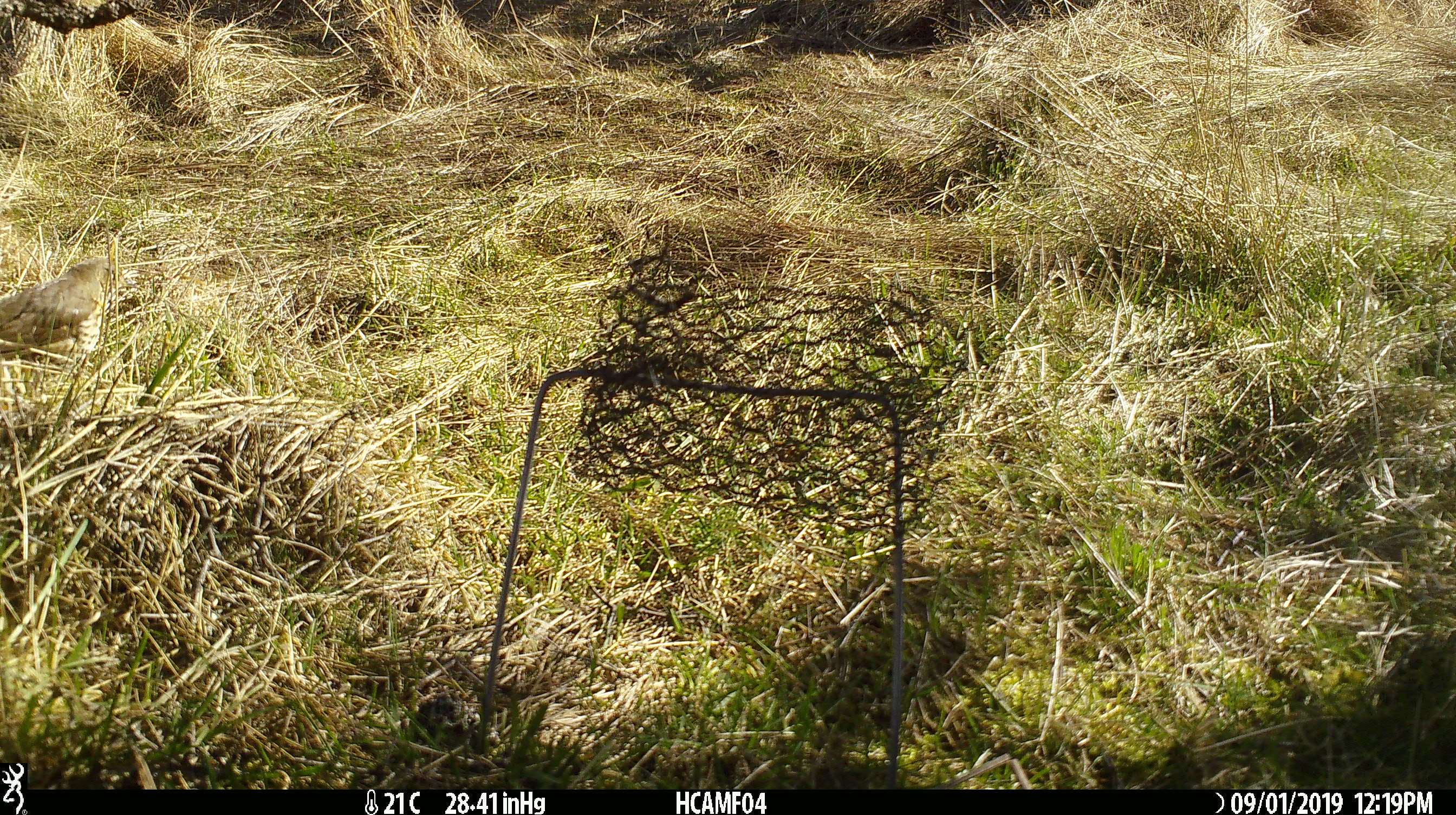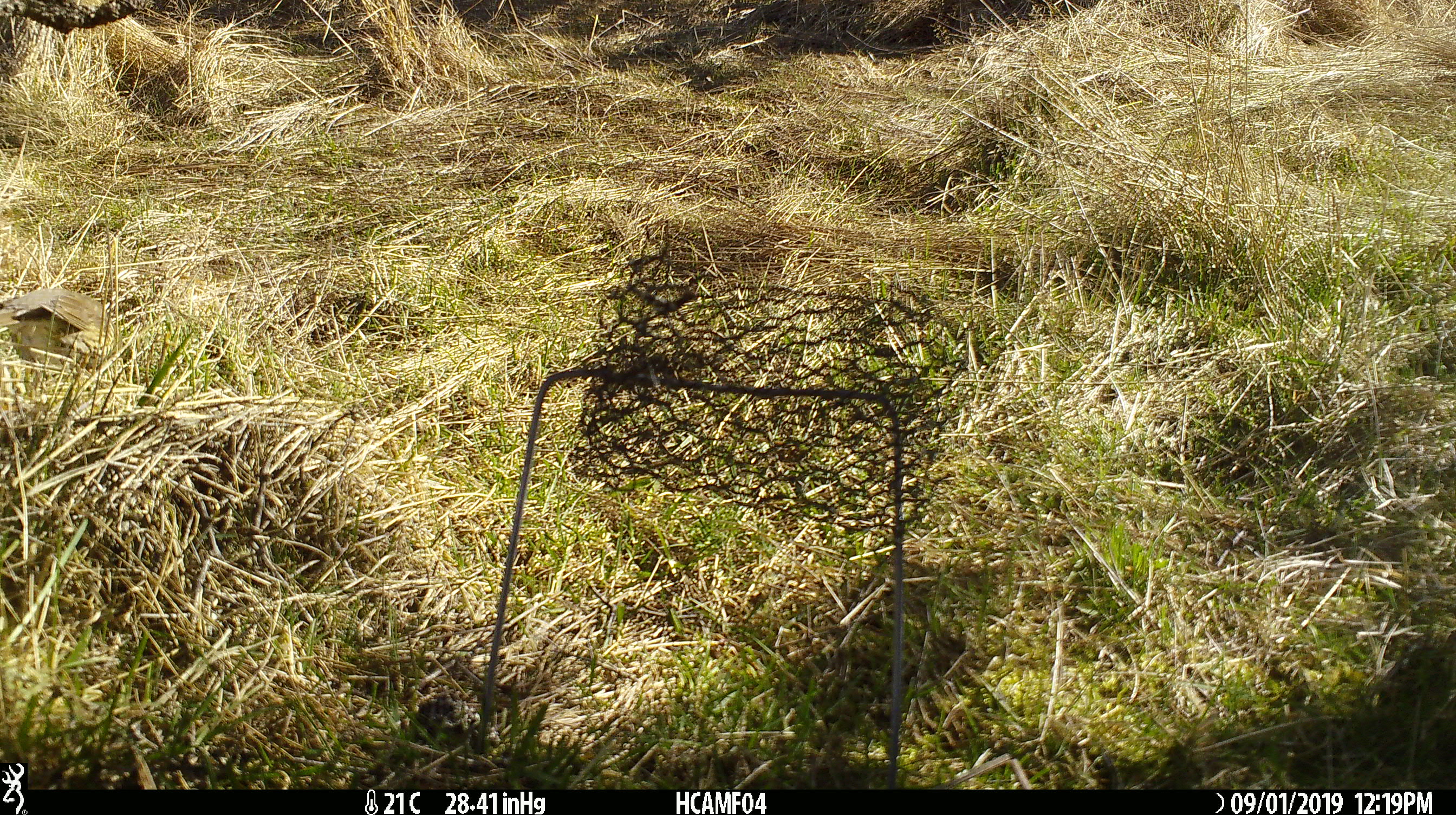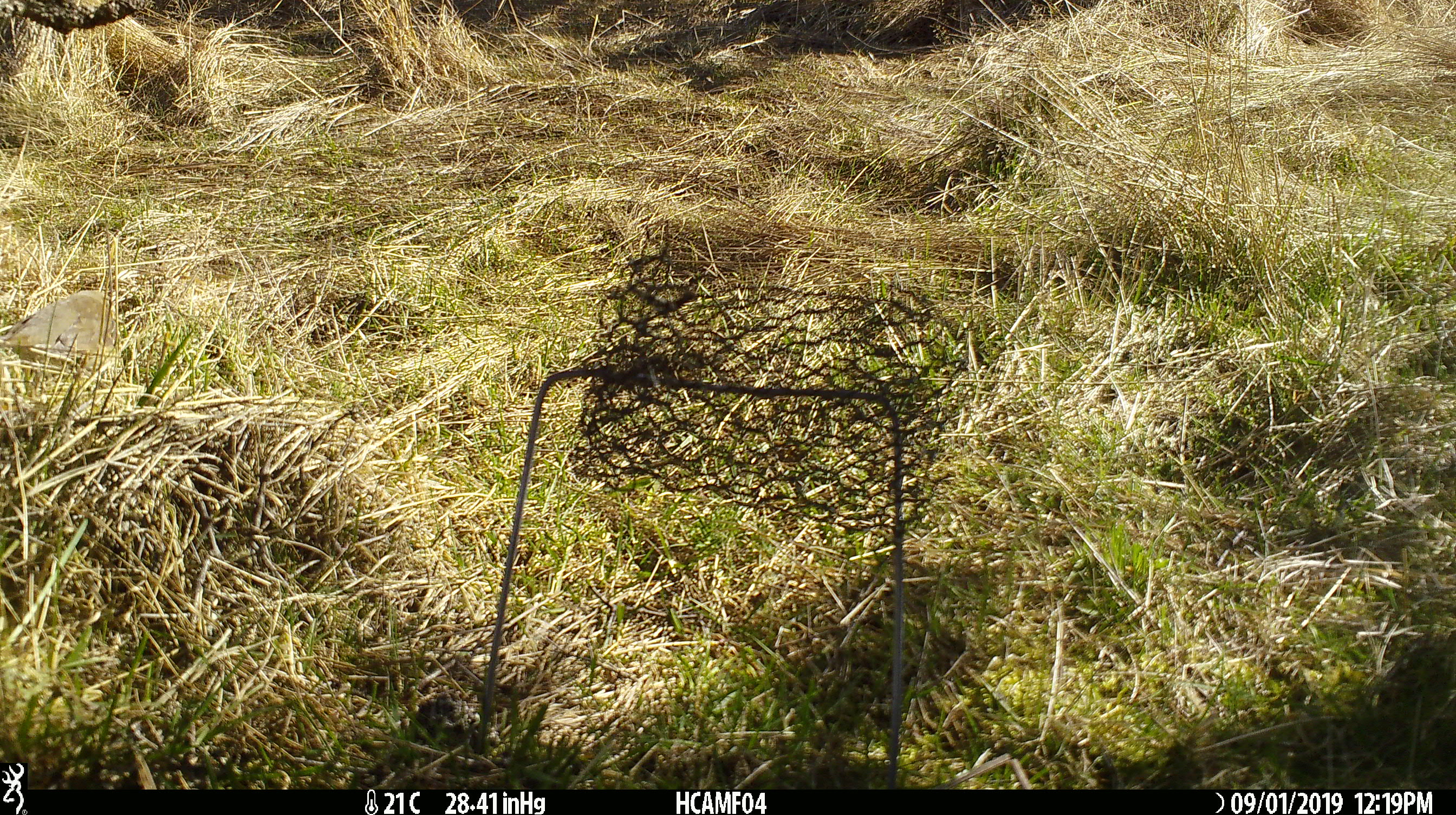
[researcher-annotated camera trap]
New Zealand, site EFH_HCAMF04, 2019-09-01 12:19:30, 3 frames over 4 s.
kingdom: Animalia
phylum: Chordata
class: Aves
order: Passeriformes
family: Turdidae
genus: Turdus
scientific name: Turdus philomelos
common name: song thrush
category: thrush